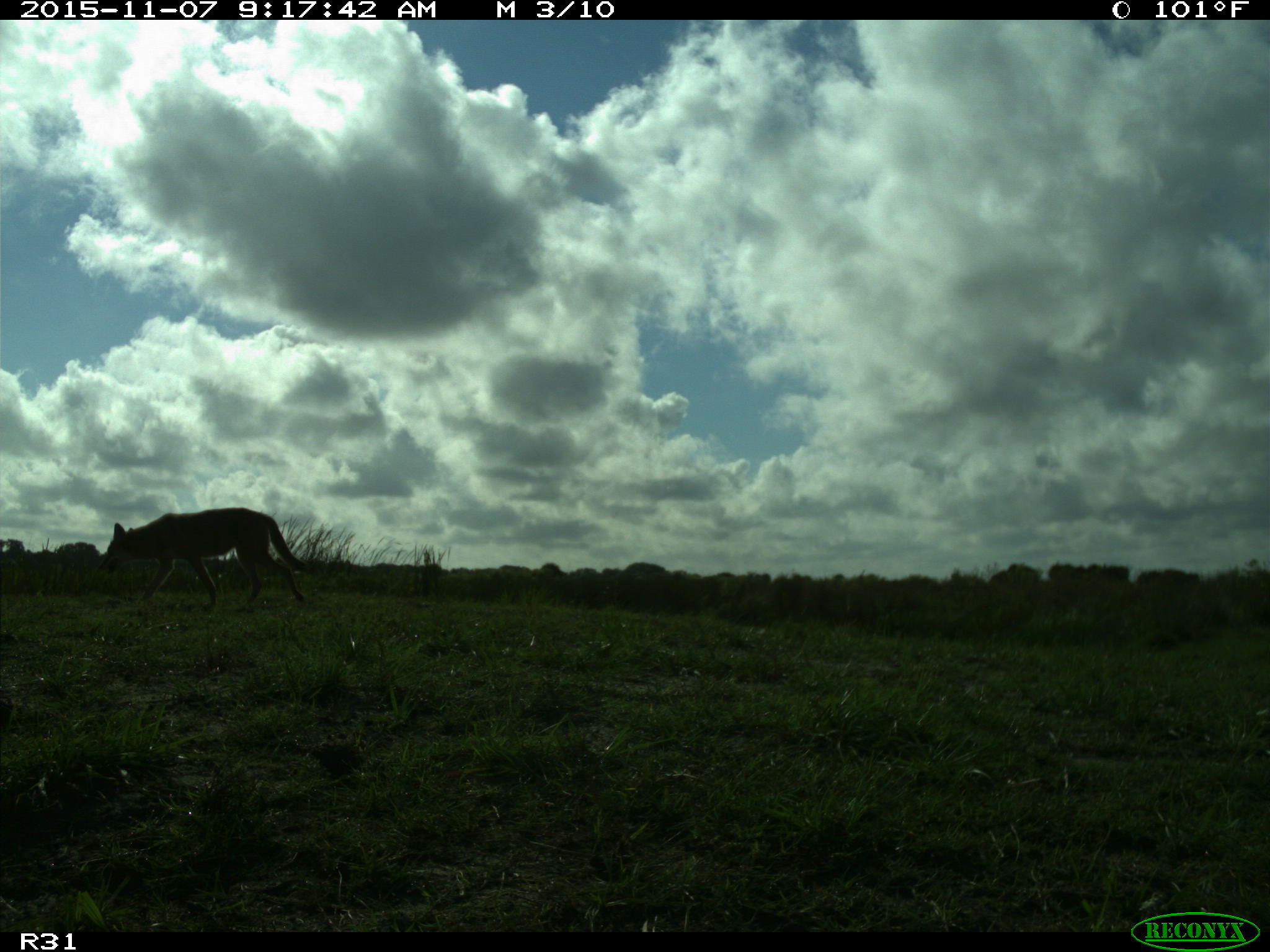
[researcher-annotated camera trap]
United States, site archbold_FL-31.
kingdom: Animalia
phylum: Chordata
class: Mammalia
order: Carnivora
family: Canidae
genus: Canis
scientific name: Canis latrans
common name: coyote